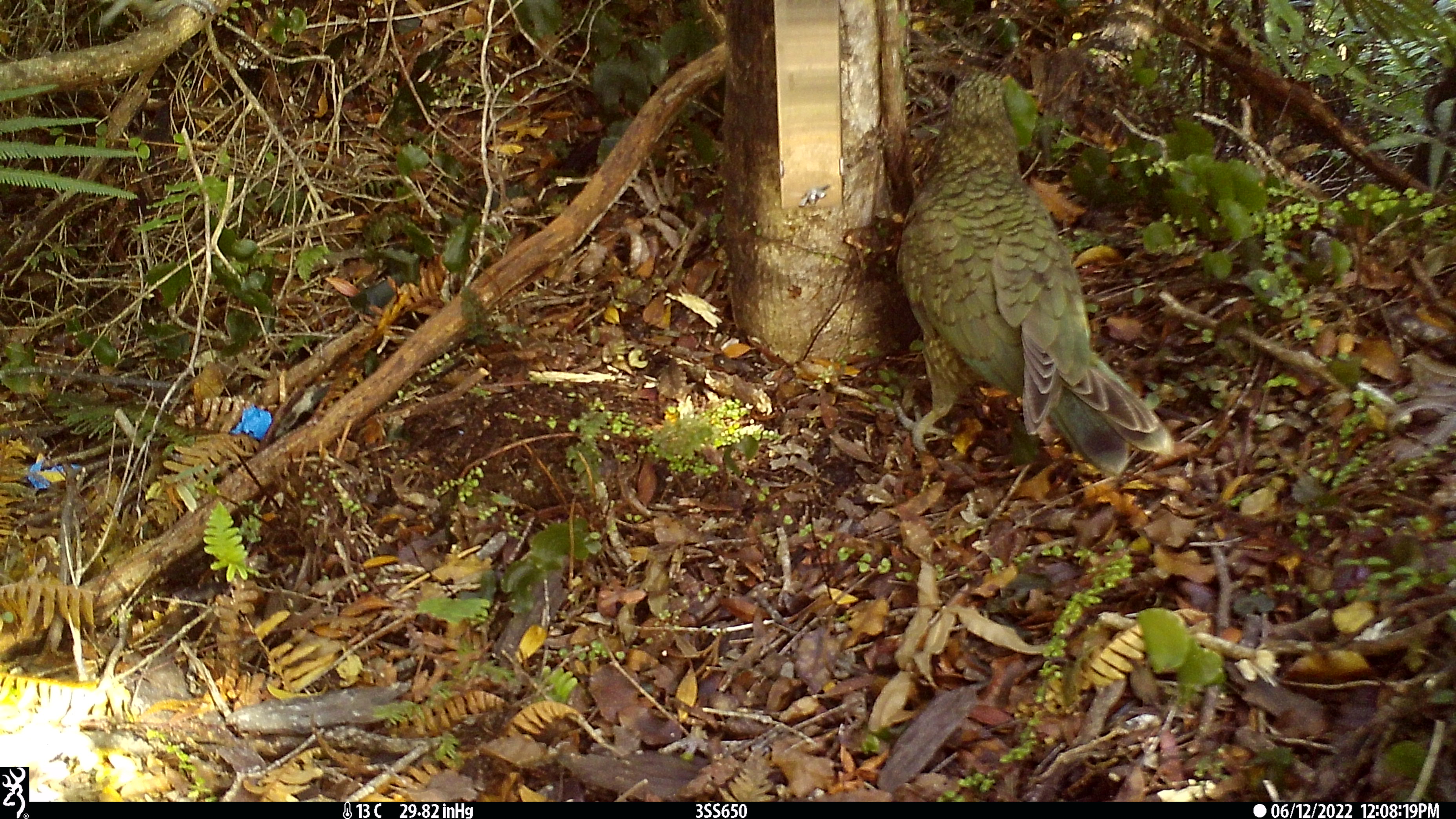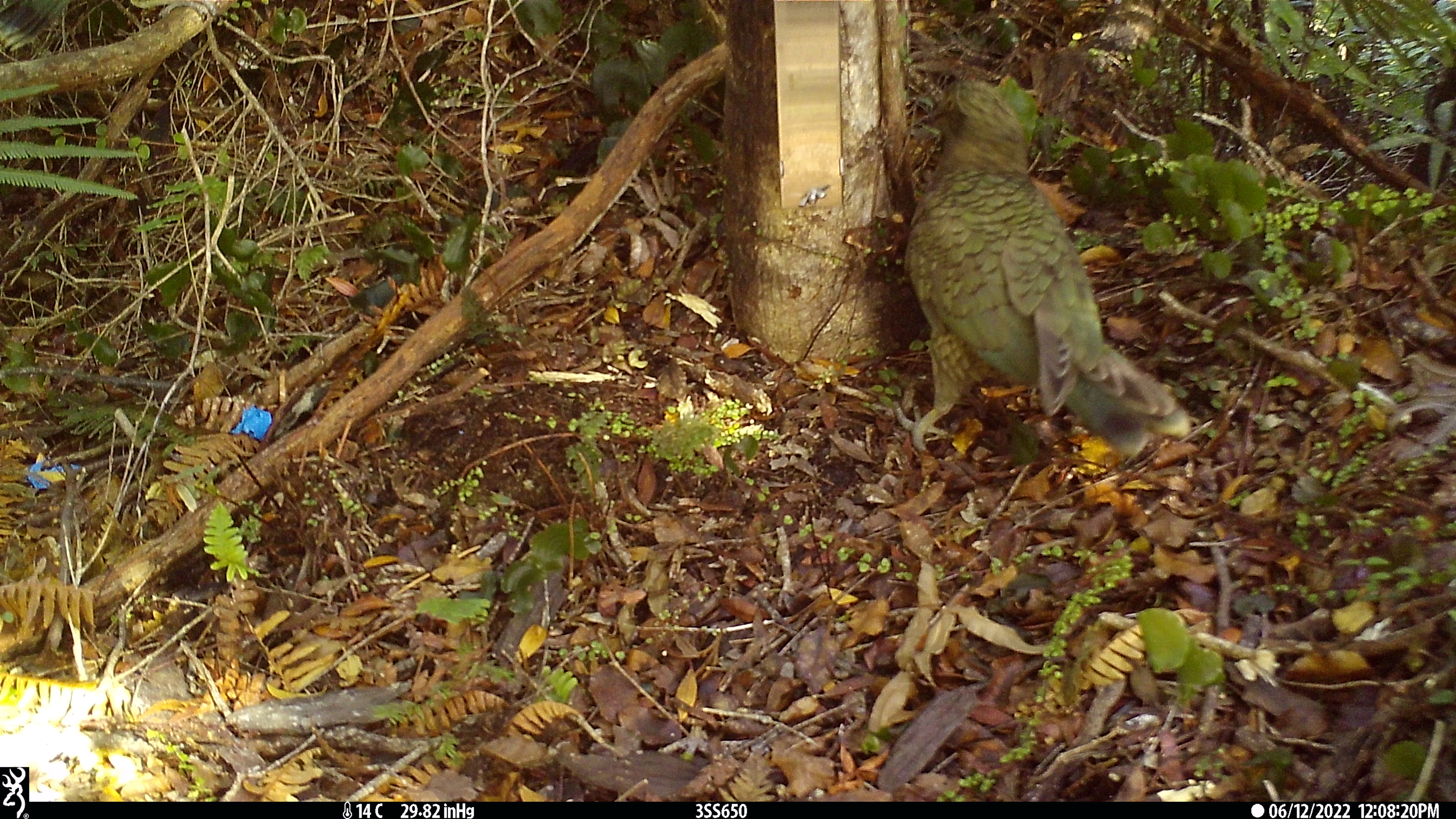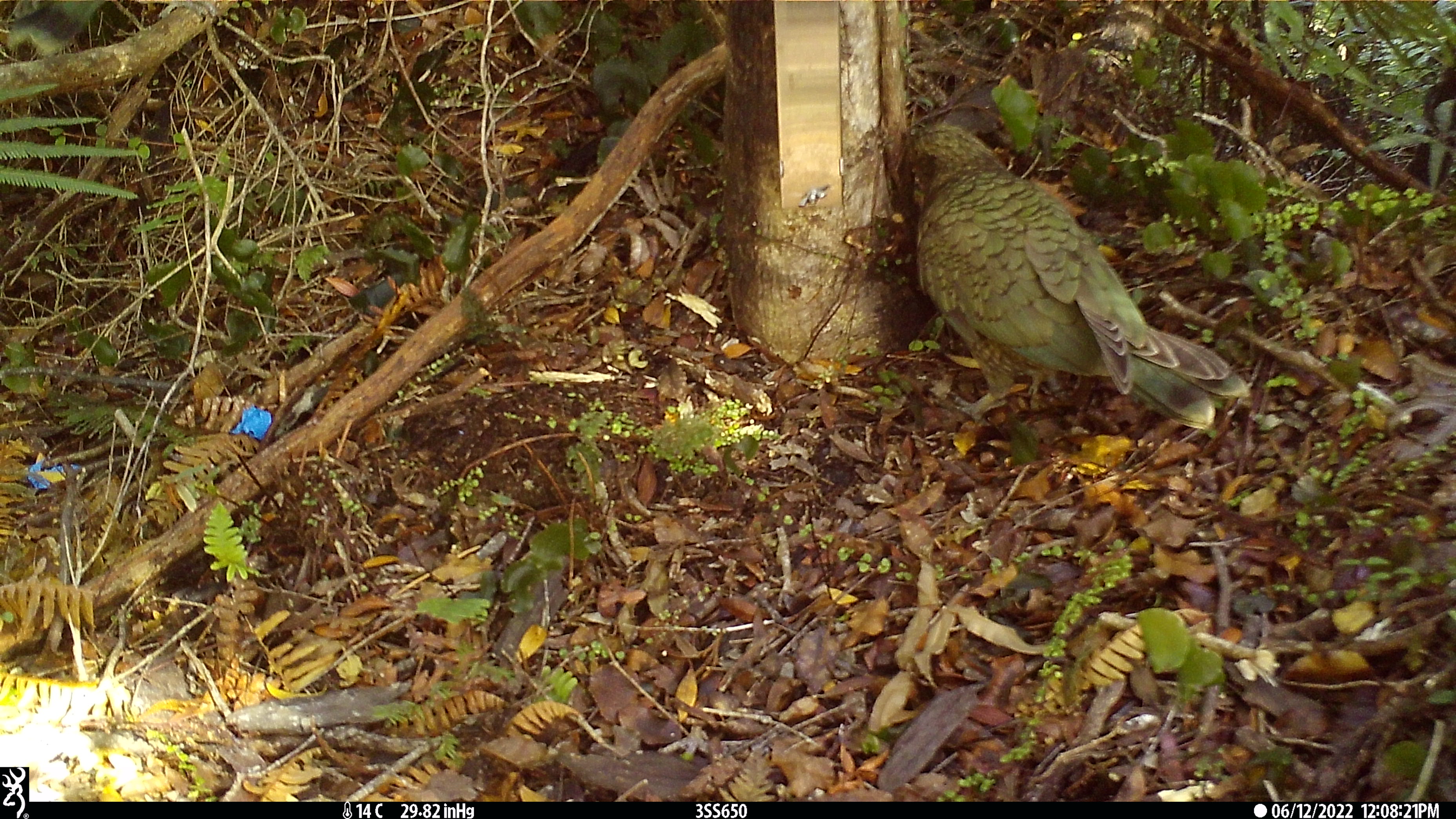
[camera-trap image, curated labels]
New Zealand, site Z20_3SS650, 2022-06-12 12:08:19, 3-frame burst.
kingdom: Animalia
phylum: Chordata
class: Aves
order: Psittaciformes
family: Strigopidae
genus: Nestor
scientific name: Nestor notabilis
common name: kea